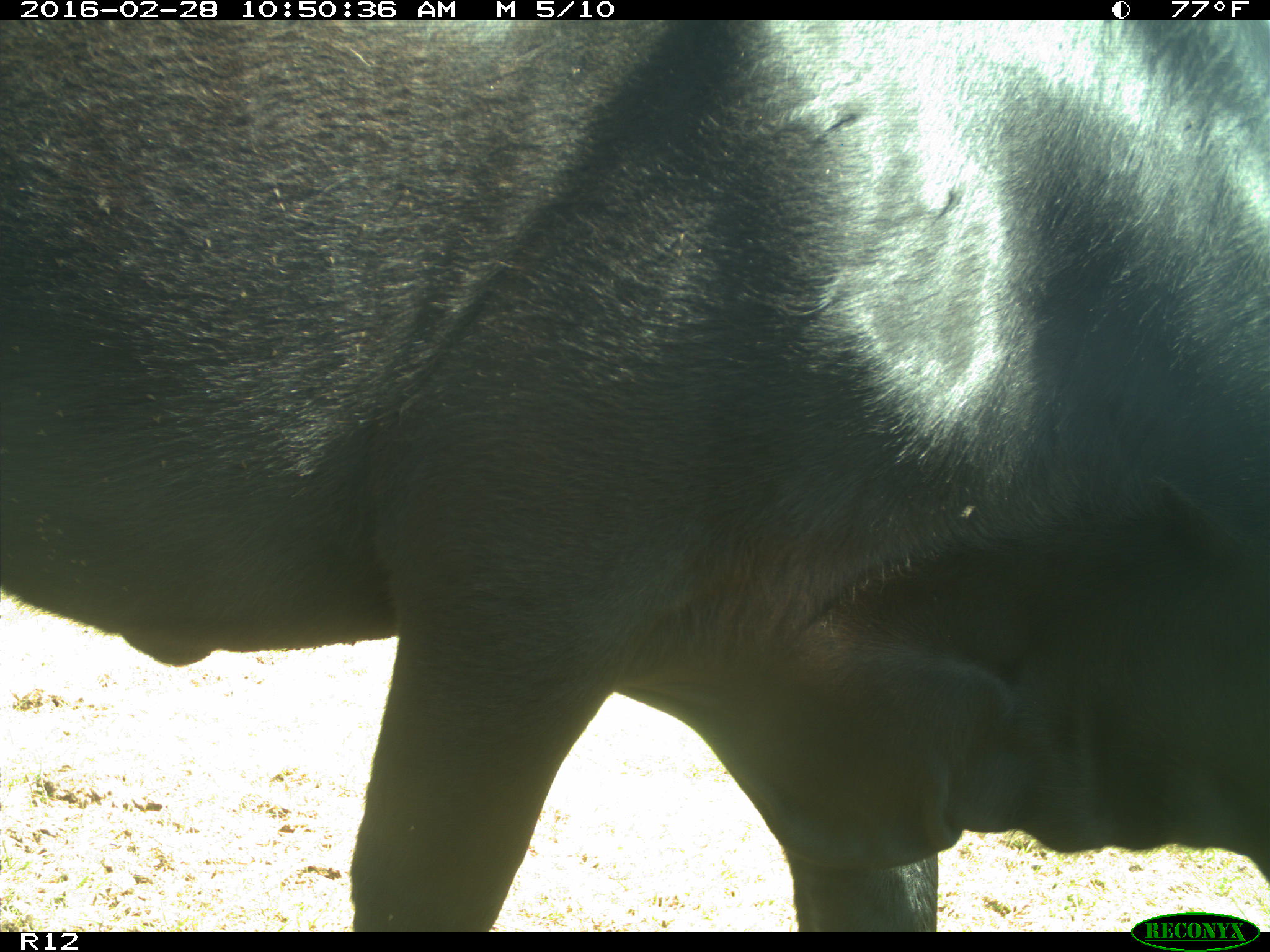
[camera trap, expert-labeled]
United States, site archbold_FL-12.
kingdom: Animalia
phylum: Chordata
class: Mammalia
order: Artiodactyla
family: Bovidae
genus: Bos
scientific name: Bos taurus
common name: domestic cow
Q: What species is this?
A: Bos taurus (domestic cow).